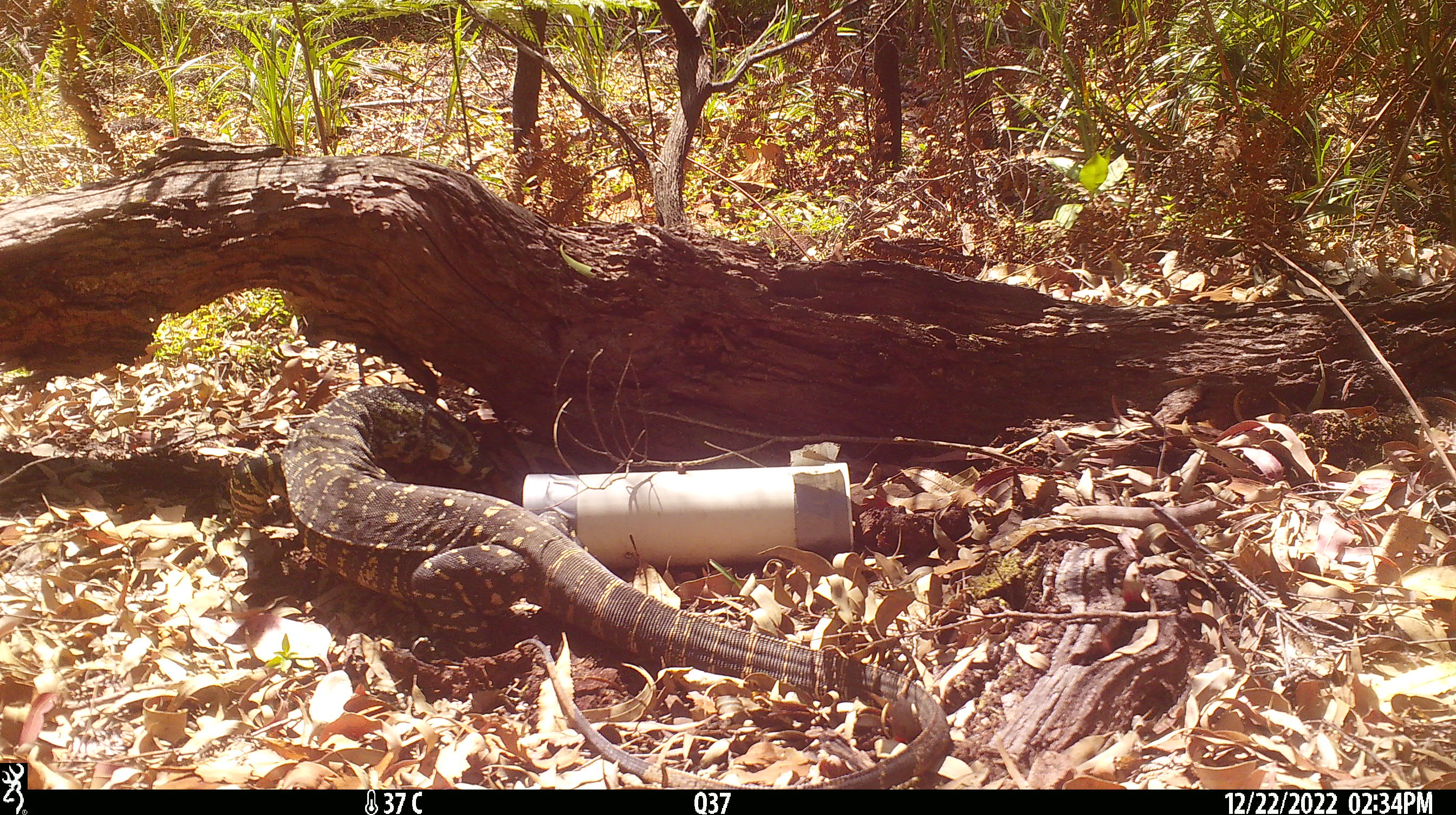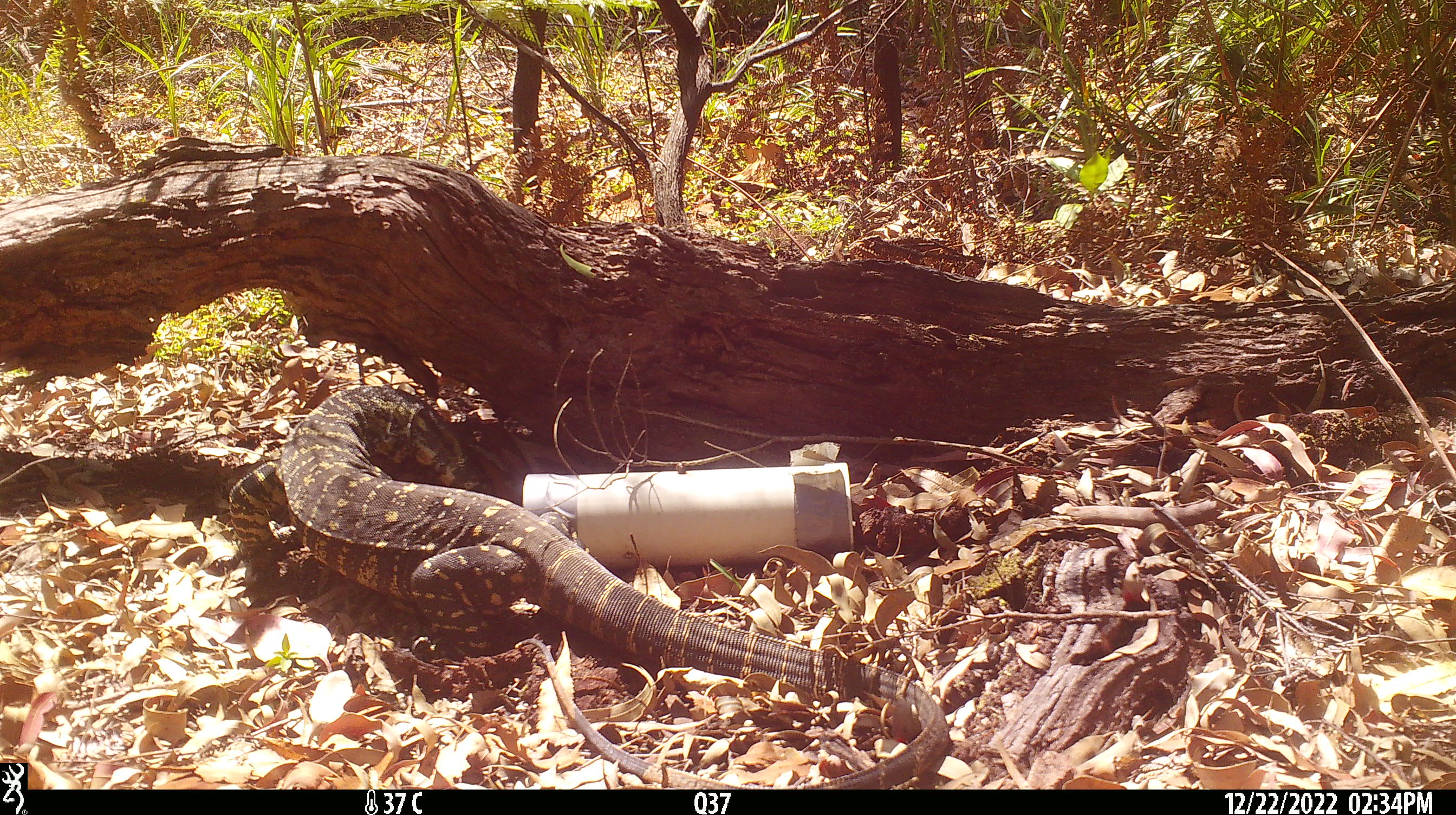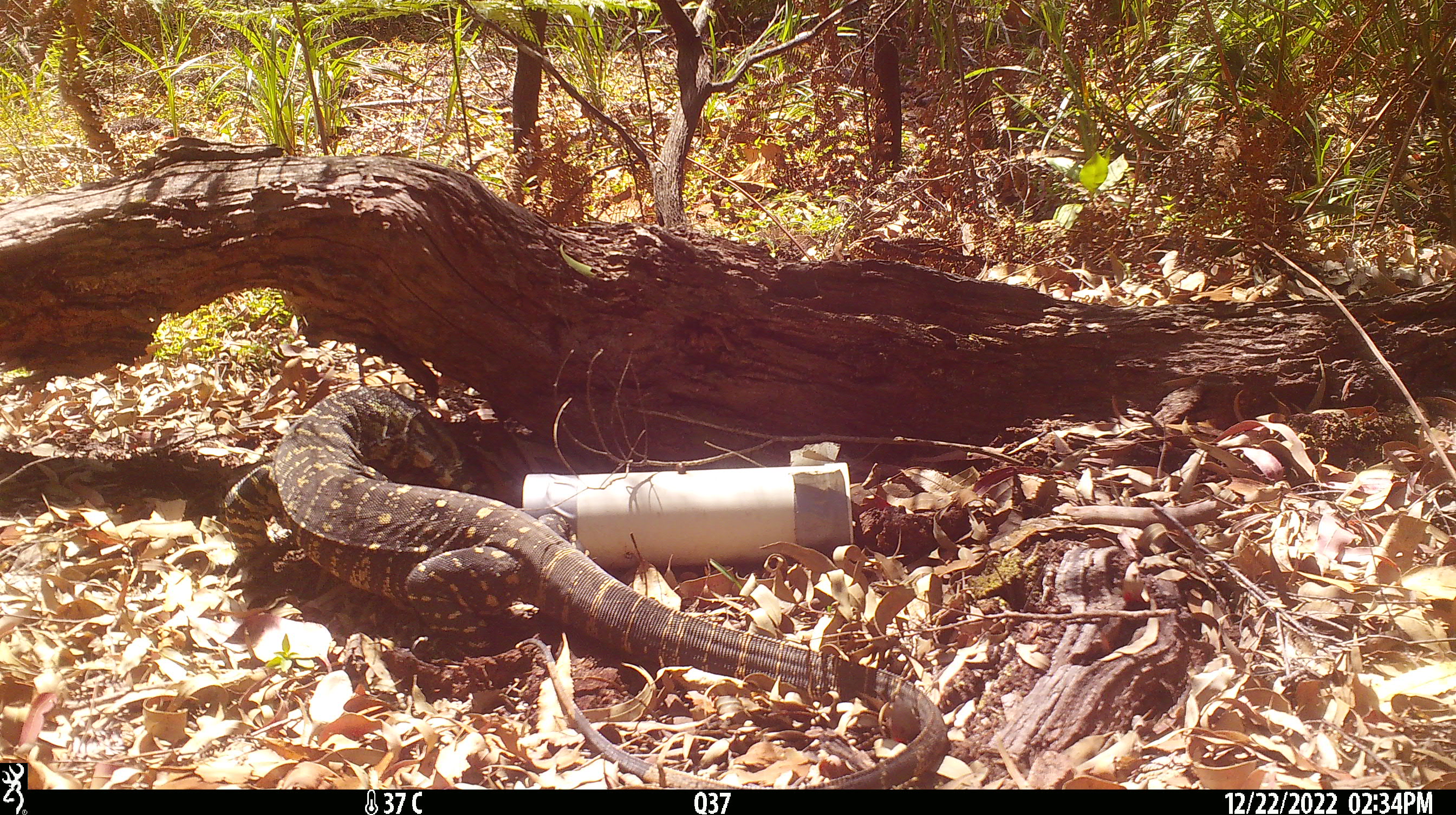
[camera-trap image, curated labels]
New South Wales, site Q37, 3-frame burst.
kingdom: Animalia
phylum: Chordata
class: Reptilia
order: Squamata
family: Varanidae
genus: Varanus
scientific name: Varanus varius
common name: lace monitor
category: goanna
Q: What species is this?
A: Goanna (lace monitor) (Varanus varius).